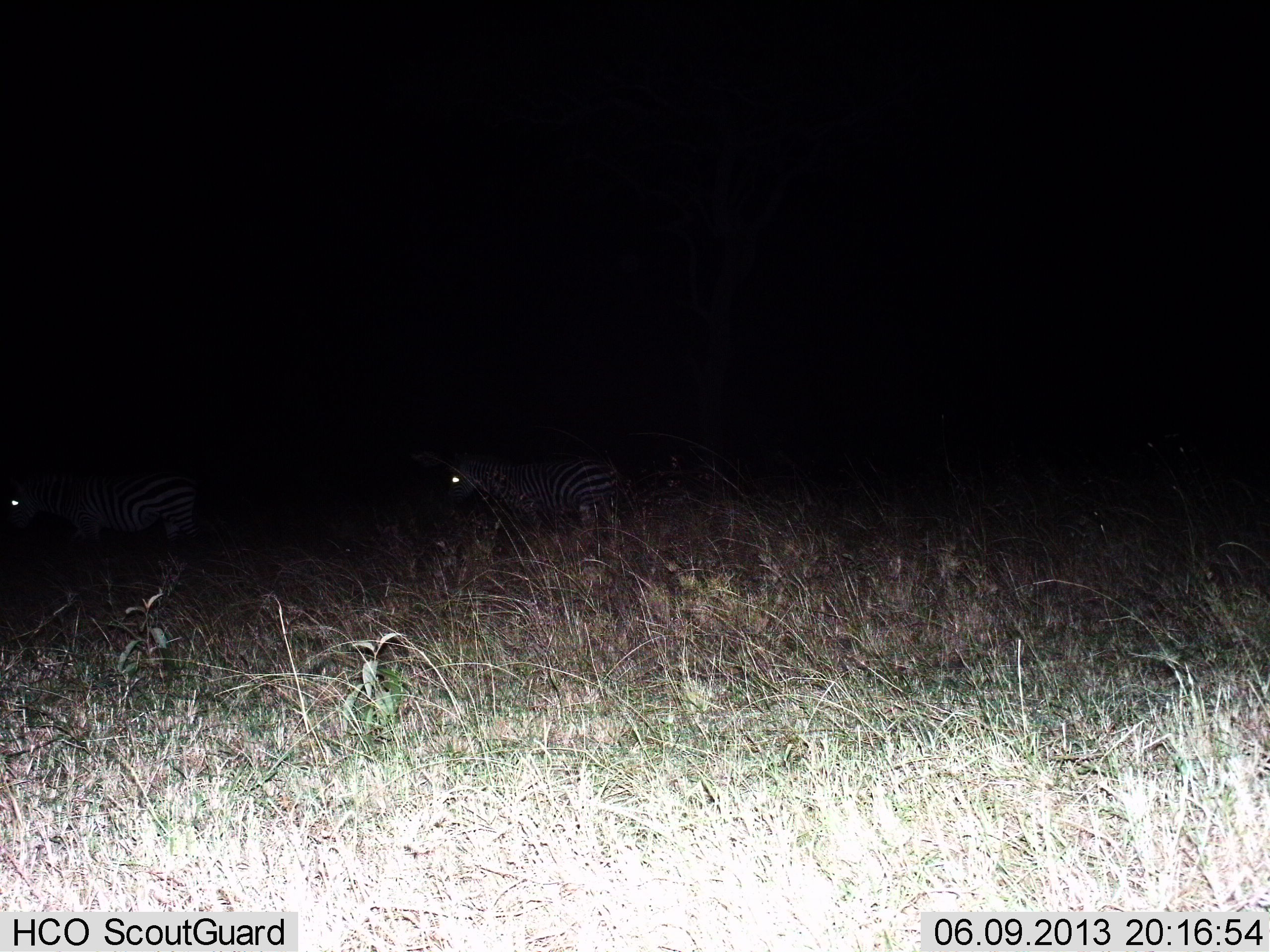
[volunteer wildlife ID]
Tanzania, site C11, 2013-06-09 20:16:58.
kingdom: Animalia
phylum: Chordata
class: Mammalia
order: Perissodactyla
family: Equidae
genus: Equus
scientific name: Equus quagga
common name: plains zebra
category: zebra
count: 2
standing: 80%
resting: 10%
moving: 20%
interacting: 0%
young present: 0%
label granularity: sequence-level